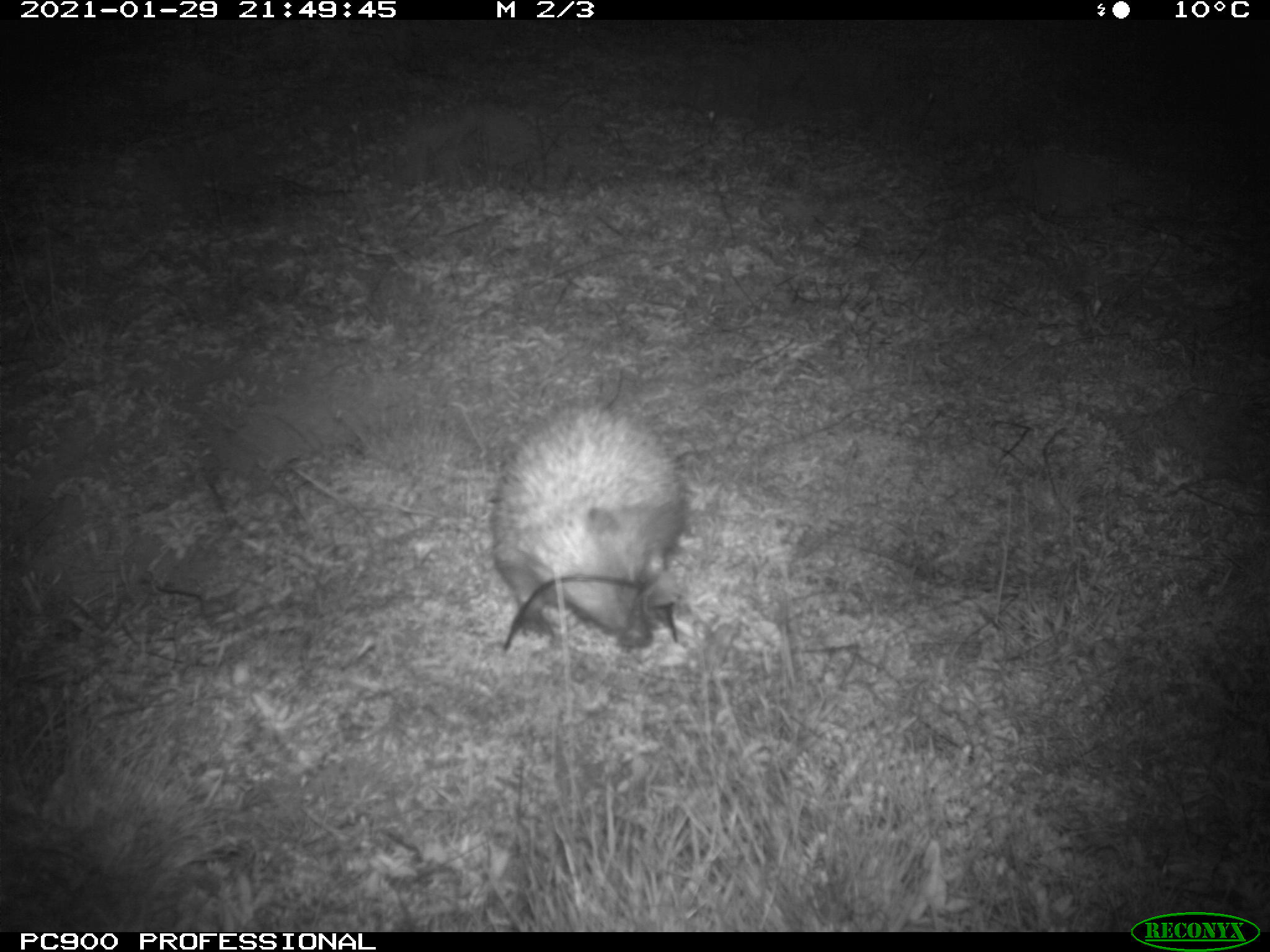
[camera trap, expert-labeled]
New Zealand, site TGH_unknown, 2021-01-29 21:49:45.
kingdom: Animalia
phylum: Chordata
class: Mammalia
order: Eulipotyphla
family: Erinaceidae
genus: Erinaceus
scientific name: Erinaceus europaeus europaeus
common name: european hedgehog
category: hedgehog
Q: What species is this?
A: Hedgehog (european hedgehog) (Erinaceus europaeus europaeus).